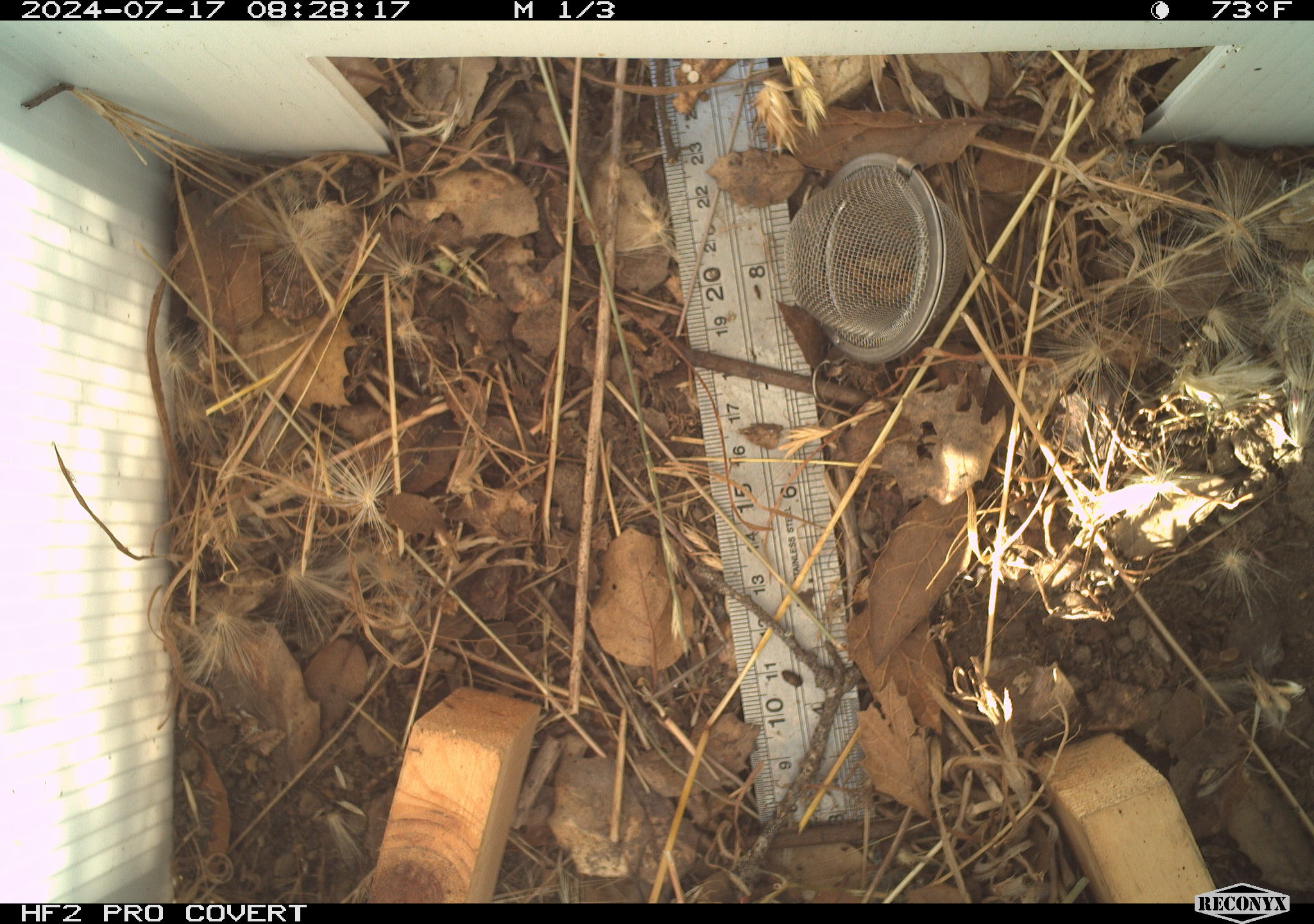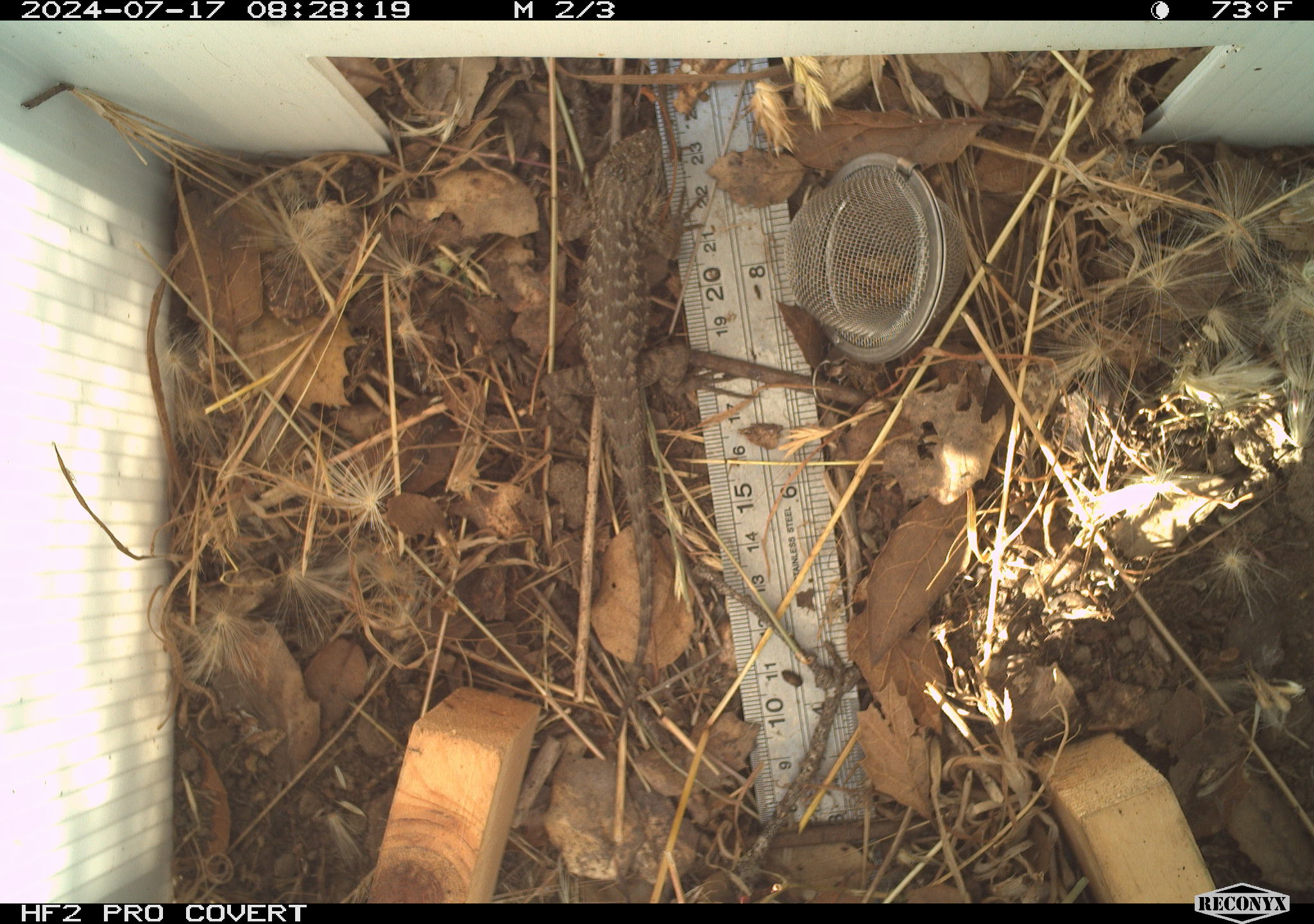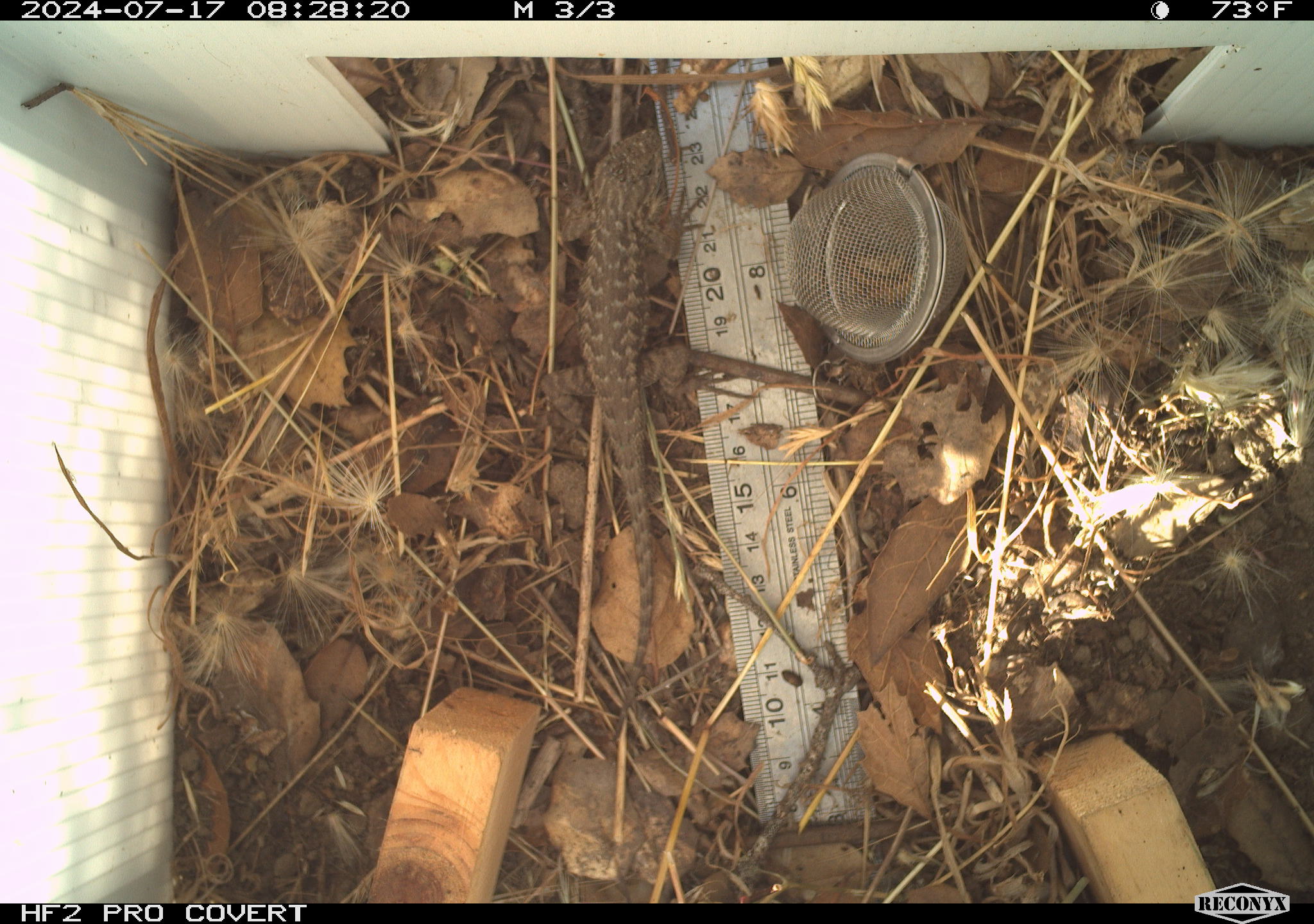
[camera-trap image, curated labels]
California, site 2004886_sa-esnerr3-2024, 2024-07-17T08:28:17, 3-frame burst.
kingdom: Animalia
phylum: Chordata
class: Reptilia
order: Squamata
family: Phrynosomatidae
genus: Sceloporus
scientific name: Sceloporus occidentalis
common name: western fence lizard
Western fence lizard (Sceloporus occidentalis).